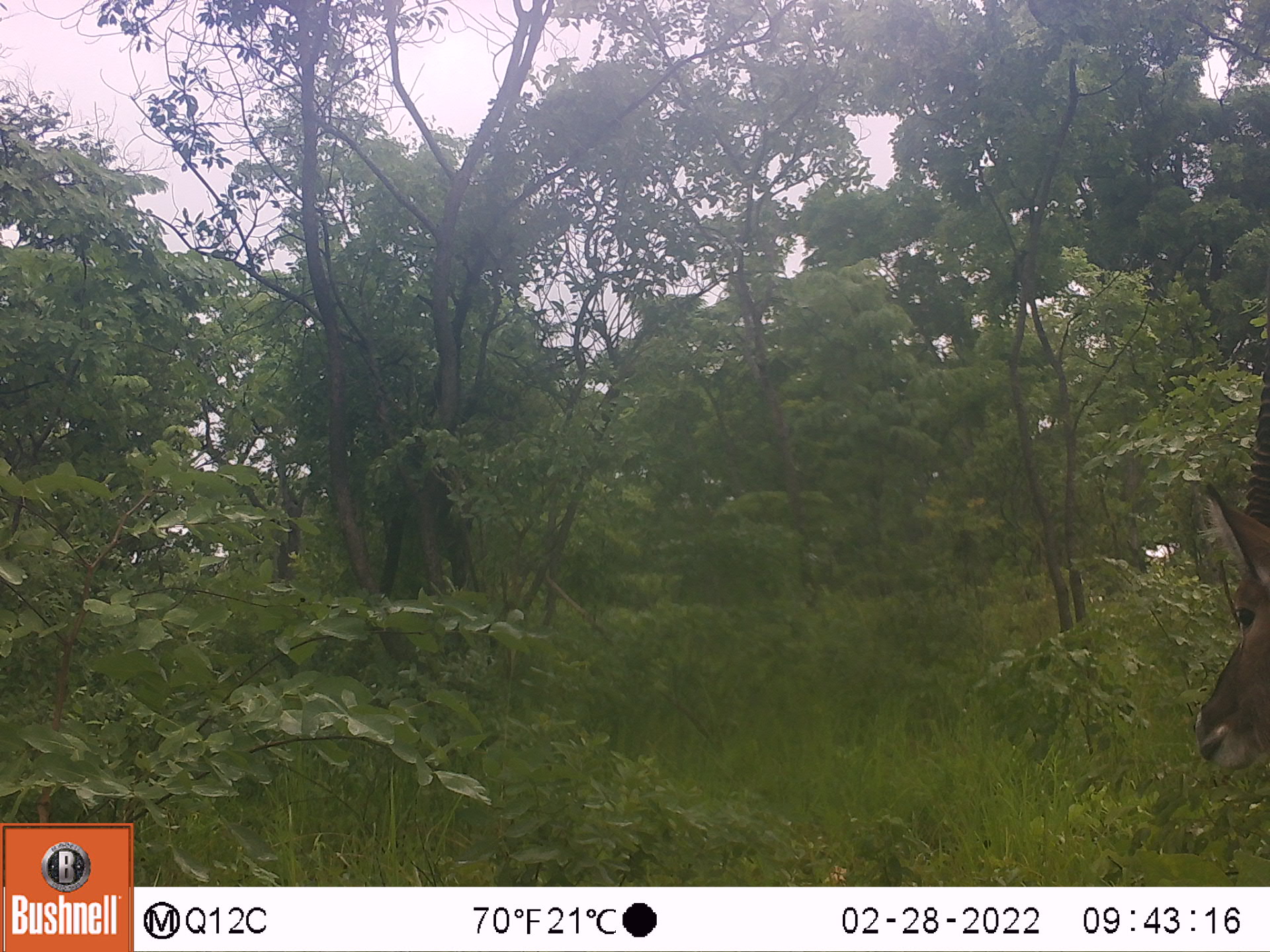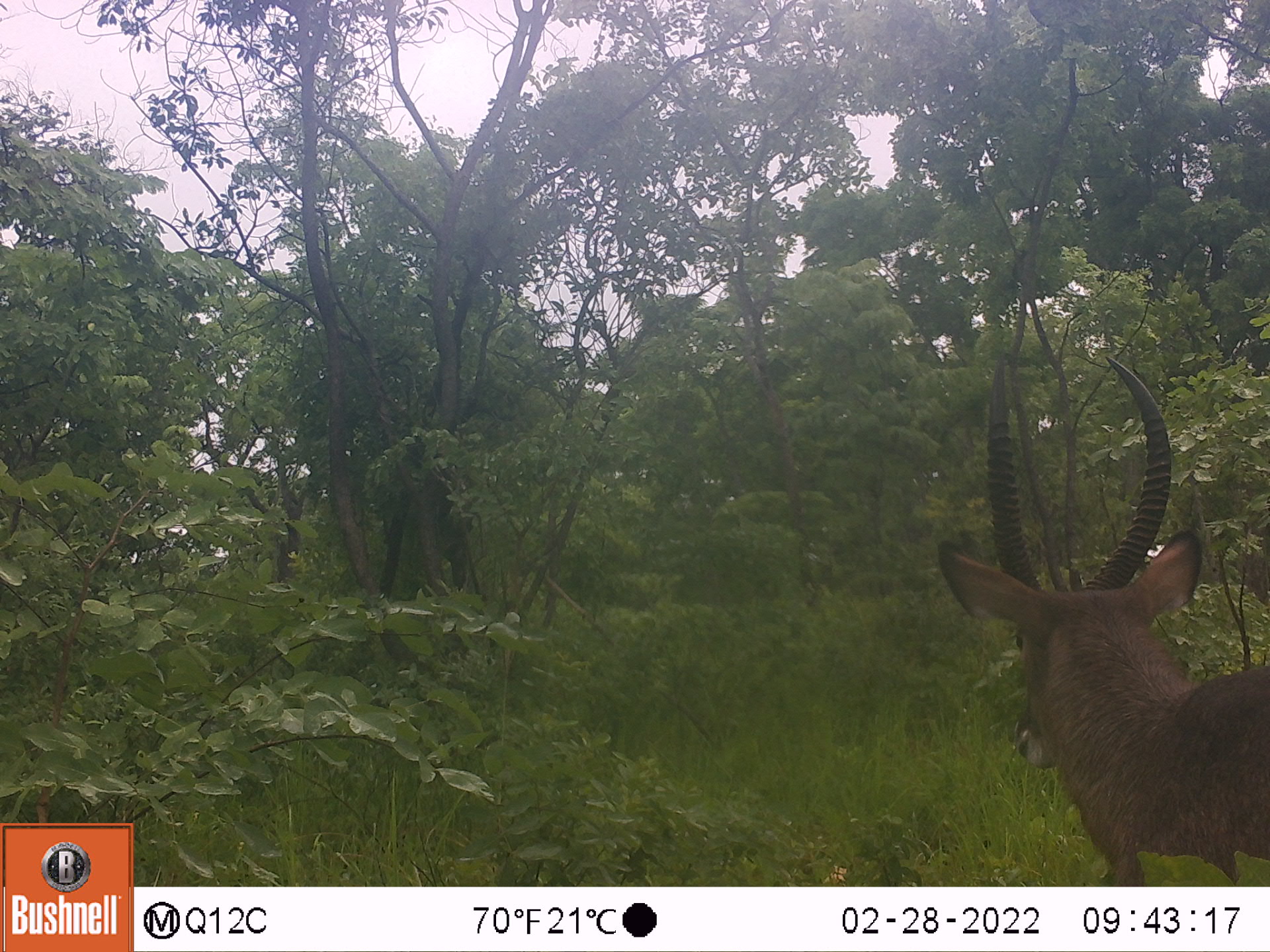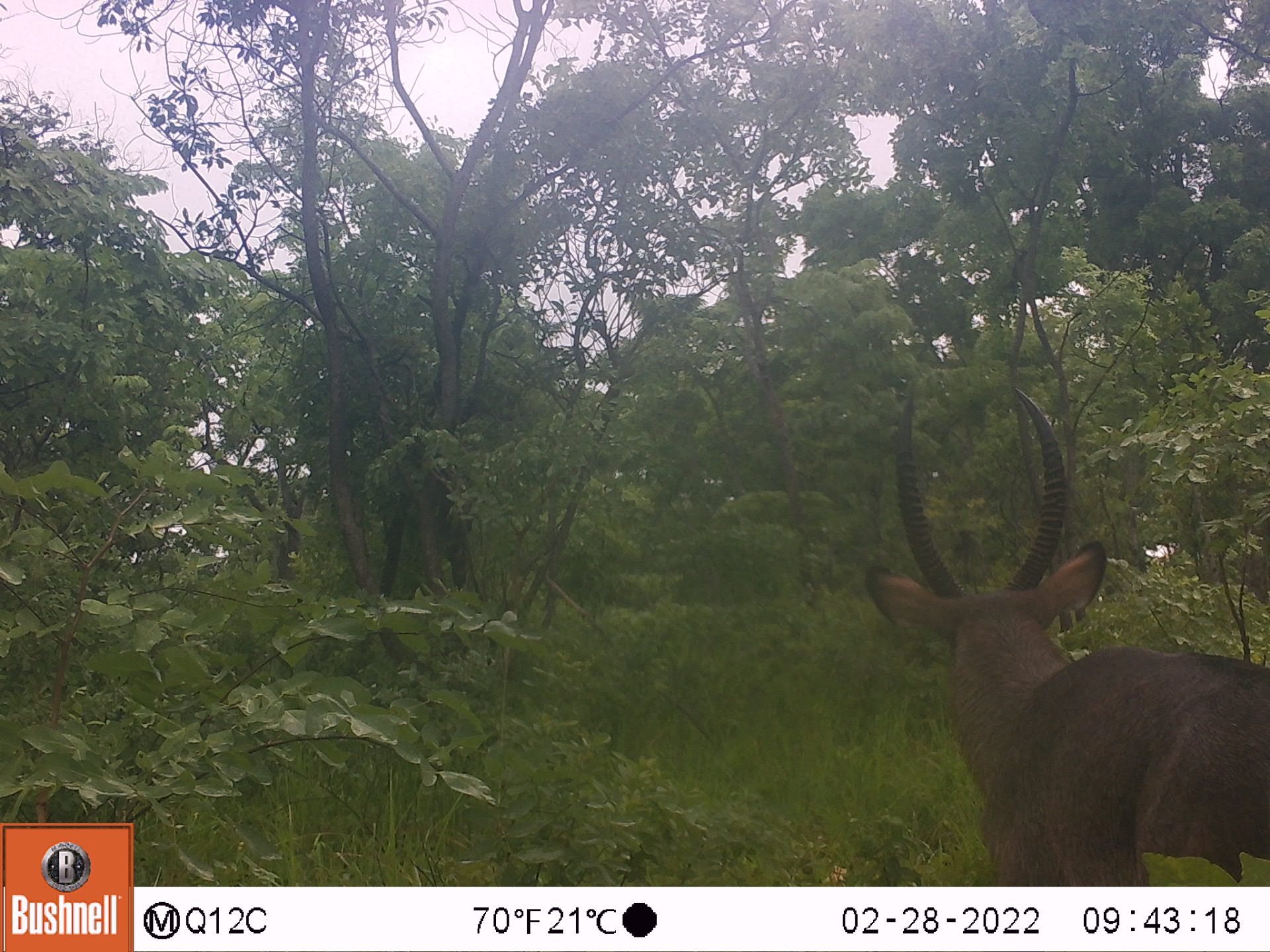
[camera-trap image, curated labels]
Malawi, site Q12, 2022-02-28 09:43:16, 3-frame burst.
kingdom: Animalia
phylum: Chordata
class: Mammalia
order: Artiodactyla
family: Bovidae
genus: Kobus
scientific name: Kobus ellipsiprymnus ellipsiprymnus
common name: common waterbuck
Common waterbuck (Kobus ellipsiprymnus ellipsiprymnus), count 1.